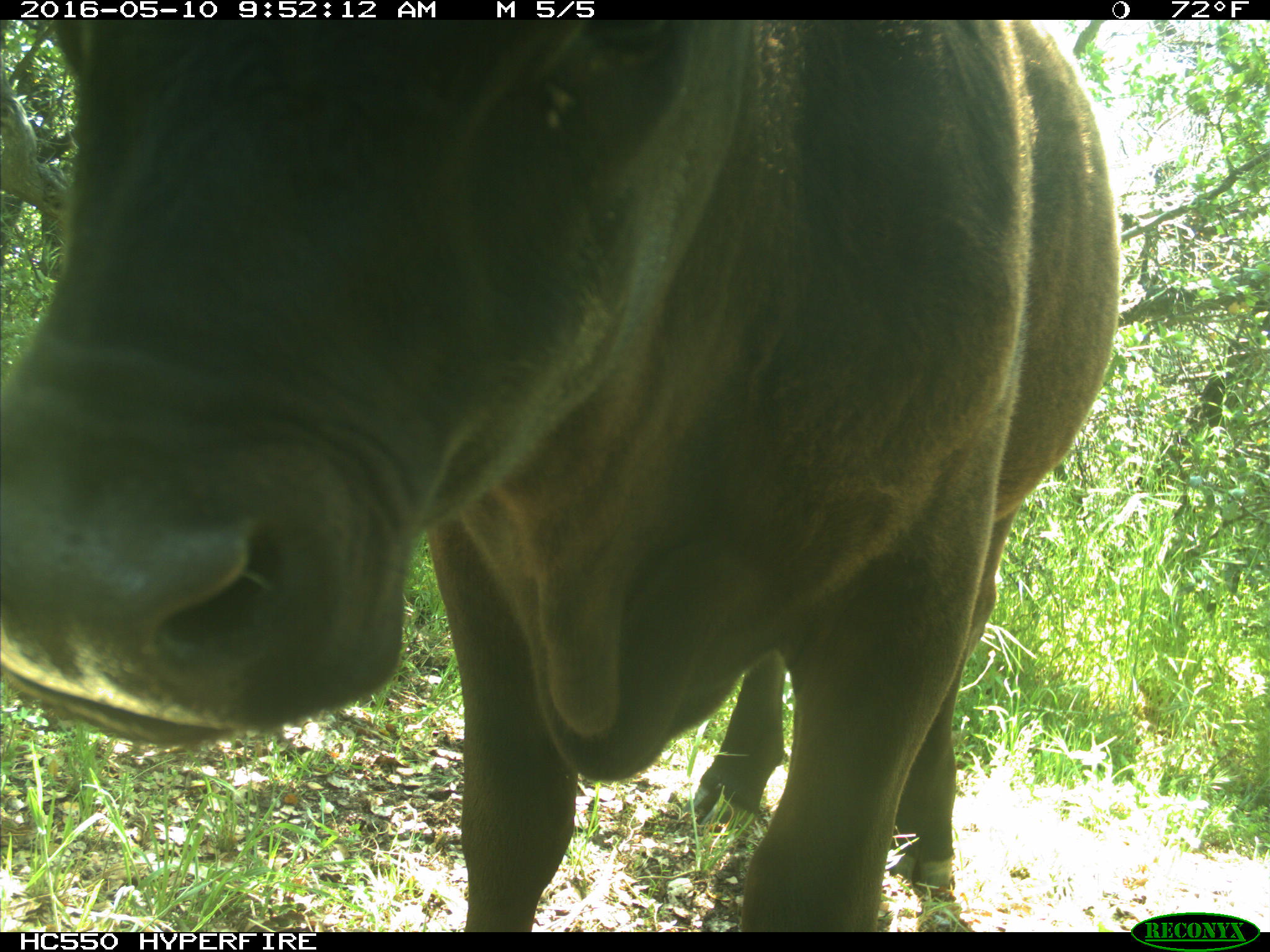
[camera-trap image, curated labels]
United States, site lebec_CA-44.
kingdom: Animalia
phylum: Chordata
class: Mammalia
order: Artiodactyla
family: Bovidae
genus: Bos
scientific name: Bos taurus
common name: domestic cow